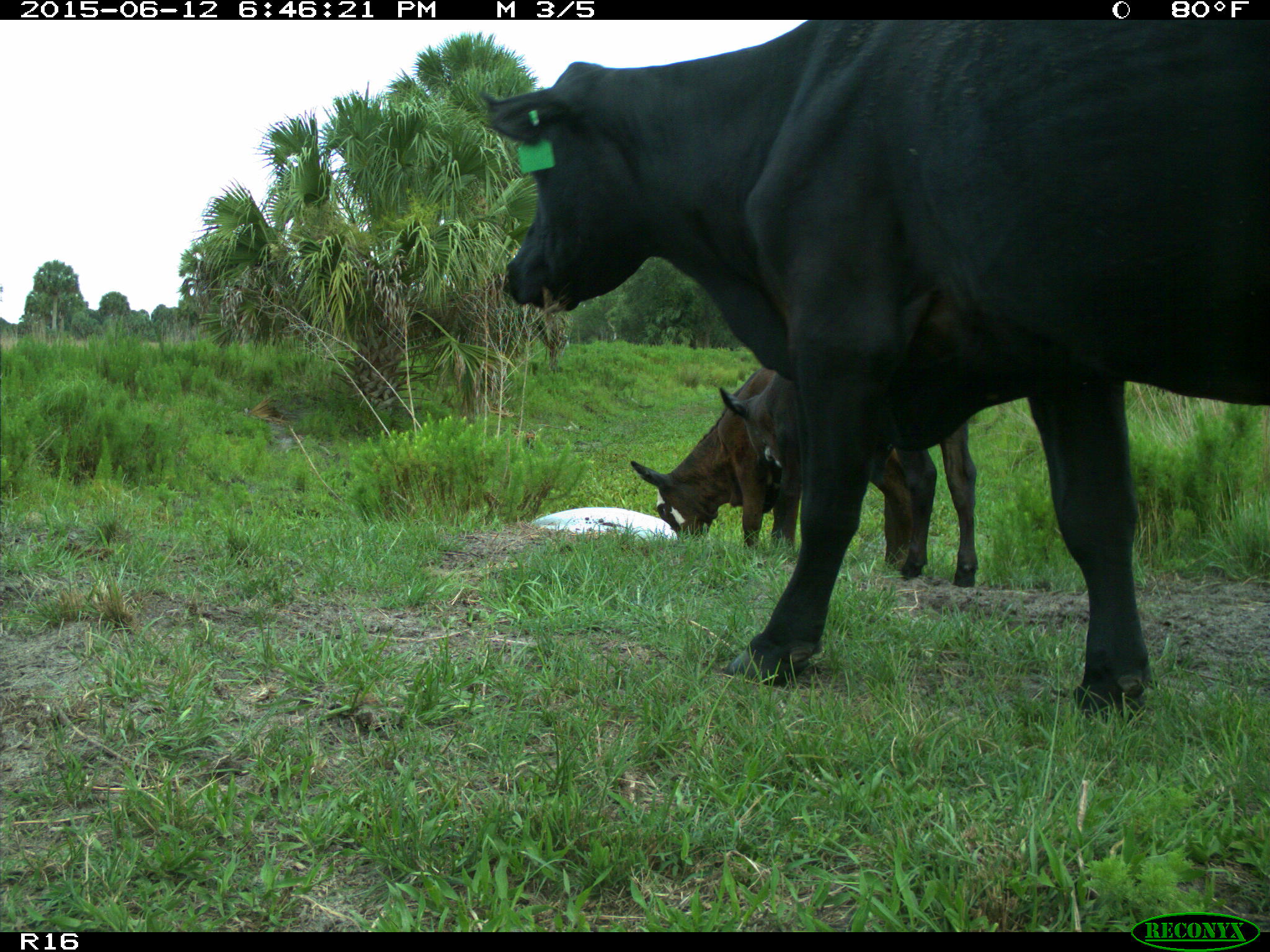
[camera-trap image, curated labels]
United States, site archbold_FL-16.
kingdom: Animalia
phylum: Chordata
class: Mammalia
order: Artiodactyla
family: Bovidae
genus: Bos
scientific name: Bos taurus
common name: domestic cow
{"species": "Bos taurus (domestic cow)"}